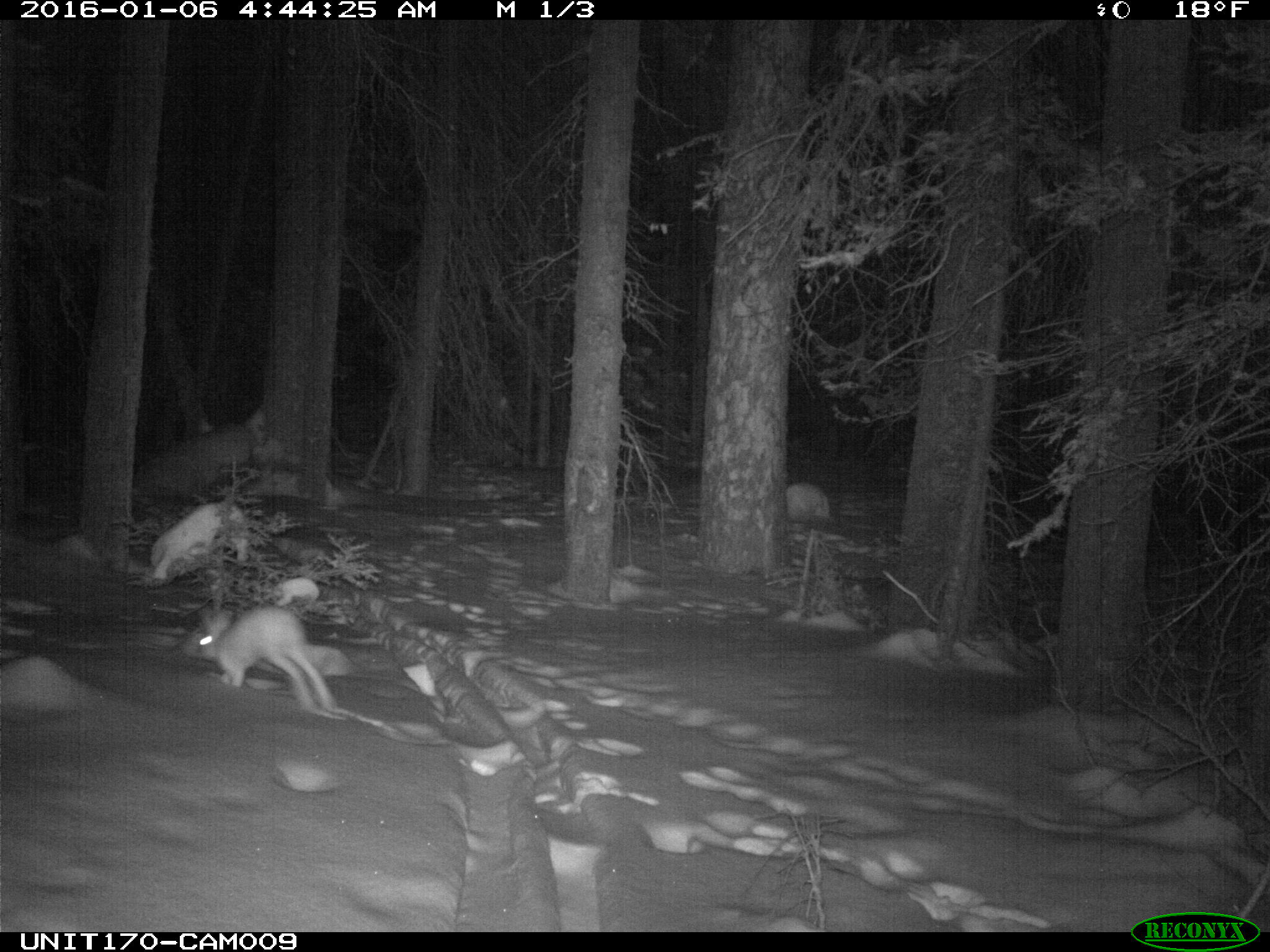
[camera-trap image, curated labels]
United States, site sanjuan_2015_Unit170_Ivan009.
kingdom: Animalia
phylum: Chordata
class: Mammalia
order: Lagomorpha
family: Leporidae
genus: Lepus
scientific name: Lepus americanus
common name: snowshoe hare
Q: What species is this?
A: Lepus americanus (snowshoe hare).